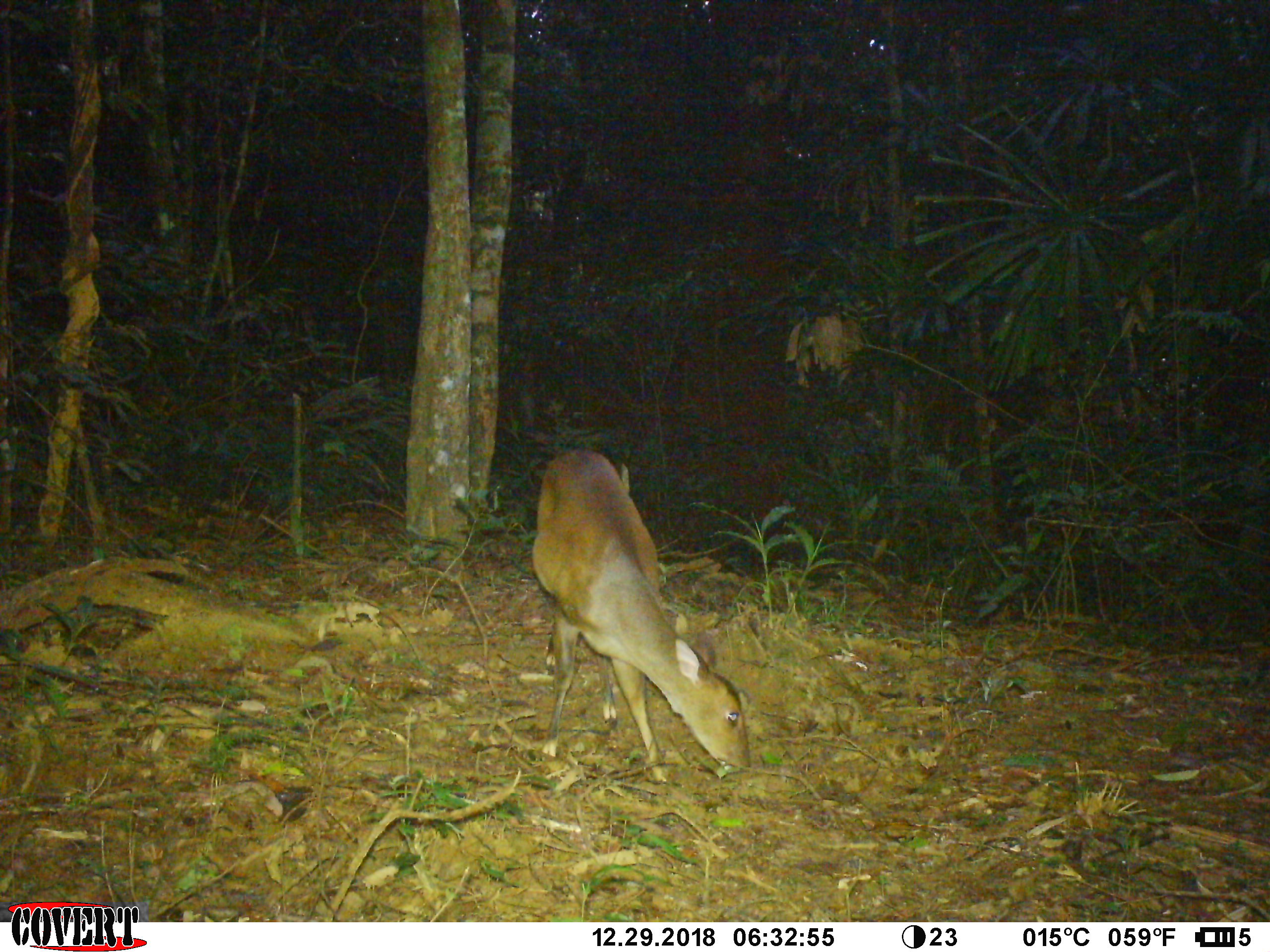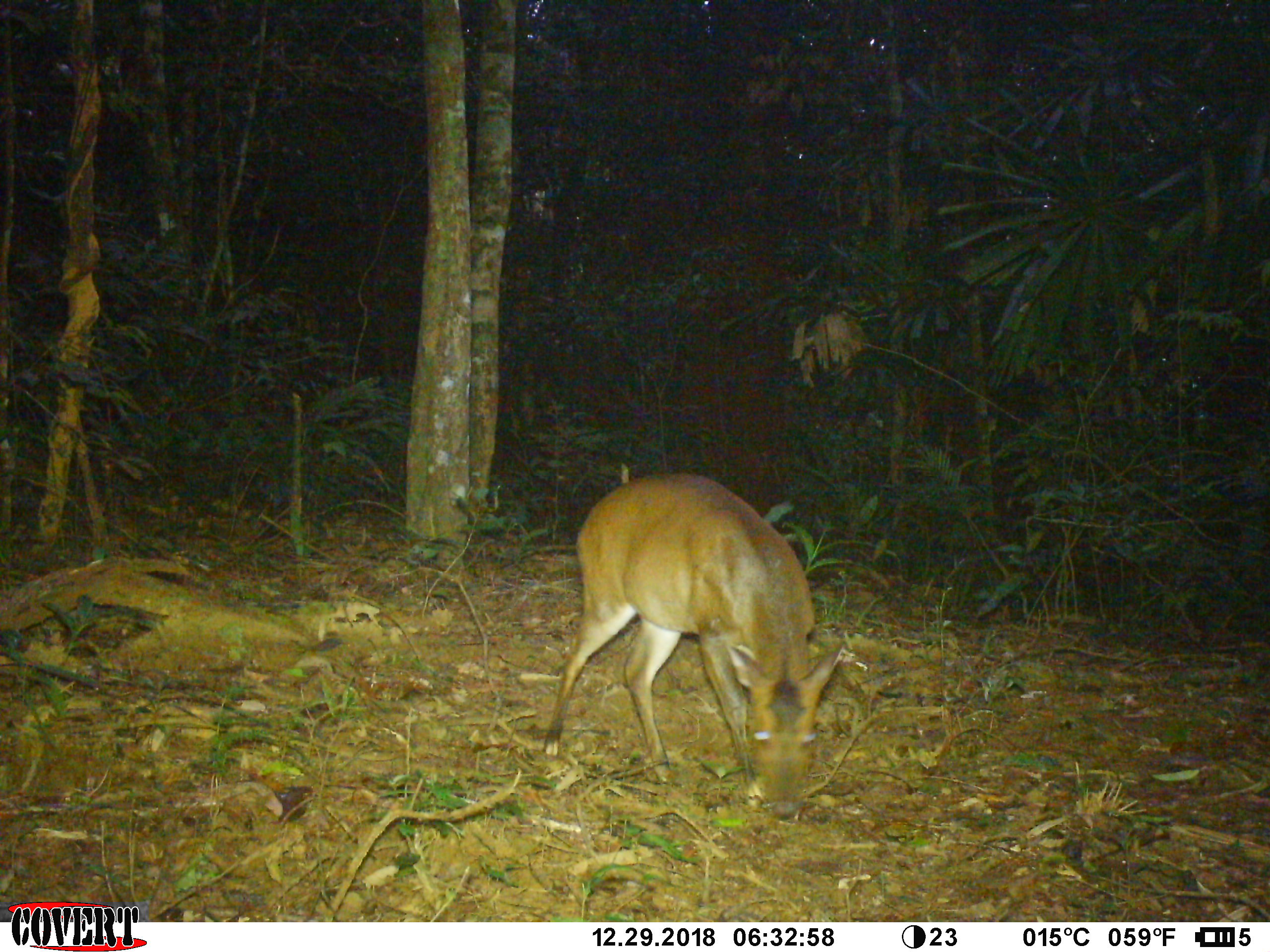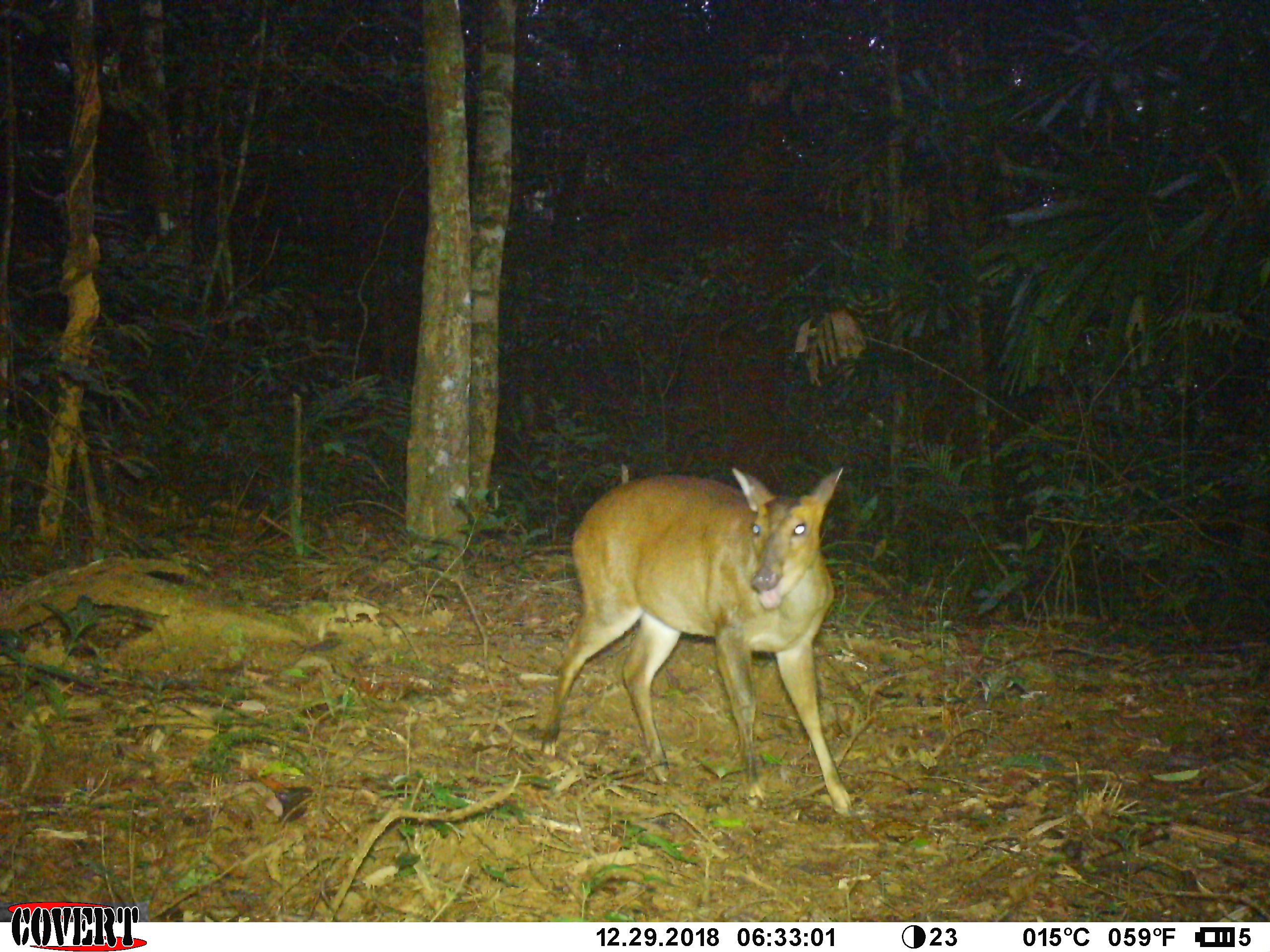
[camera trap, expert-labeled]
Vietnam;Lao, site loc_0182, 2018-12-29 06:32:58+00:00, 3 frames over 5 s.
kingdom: Animalia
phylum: Chordata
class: Mammalia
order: Artiodactyla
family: Cervidae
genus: Muntiacus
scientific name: Muntiacus vuquangensis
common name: large-antlered muntjac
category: large antlered muntjac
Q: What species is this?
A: Large antlered muntjac (large-antlered muntjac) (Muntiacus vuquangensis).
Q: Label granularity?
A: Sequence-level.